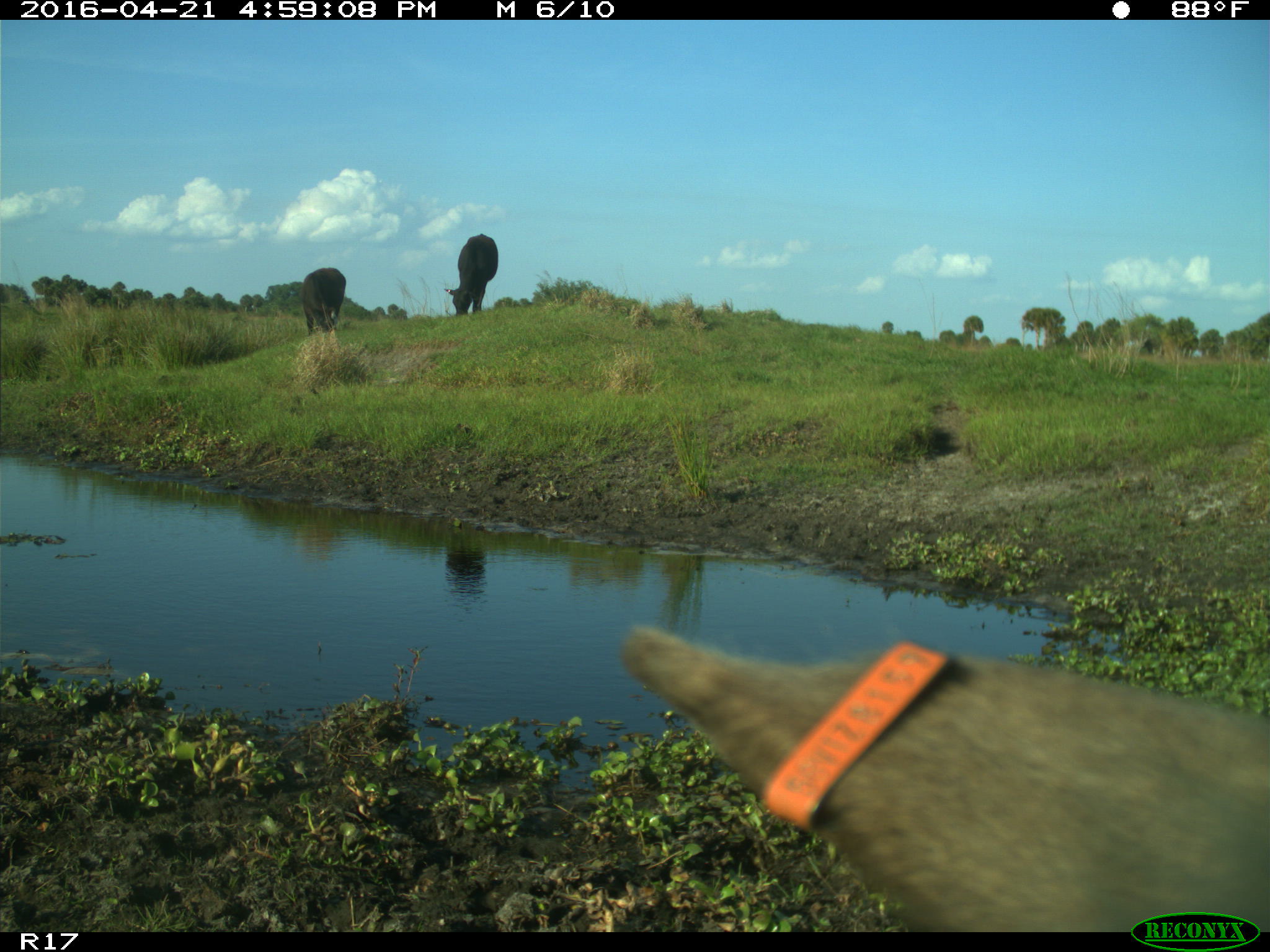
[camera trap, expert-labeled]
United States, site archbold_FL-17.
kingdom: Animalia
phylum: Chordata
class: Mammalia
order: Artiodactyla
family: Suidae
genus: Sus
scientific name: Sus scrofa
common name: wild boar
Sus scrofa (wild boar).